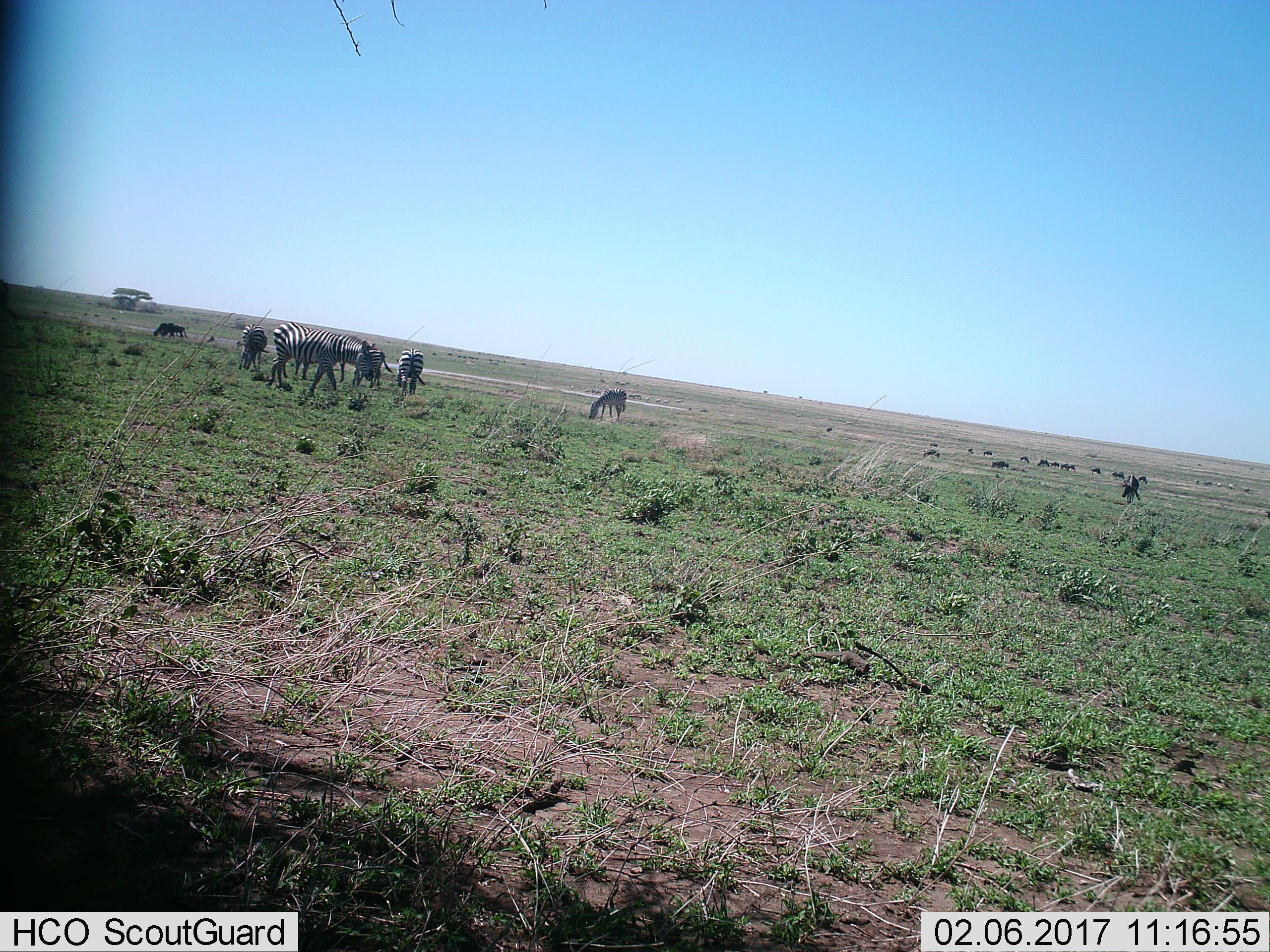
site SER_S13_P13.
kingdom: Animalia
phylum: Chordata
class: Mammalia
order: Perissodactyla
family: Equidae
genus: Equus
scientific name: Equus quagga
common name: plains zebra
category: zebraplains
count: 5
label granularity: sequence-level